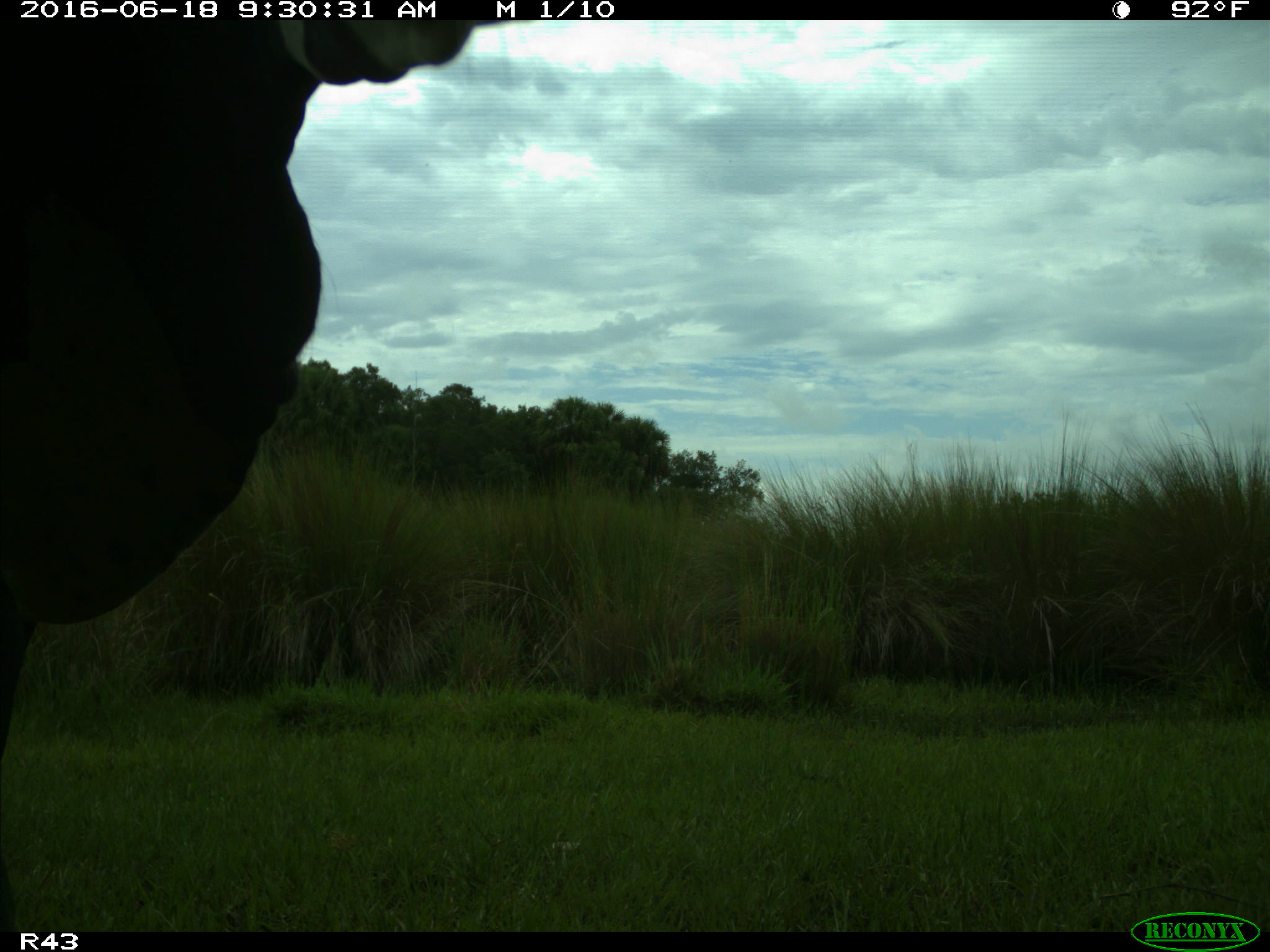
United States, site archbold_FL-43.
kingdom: Animalia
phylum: Chordata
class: Mammalia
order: Artiodactyla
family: Bovidae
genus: Bos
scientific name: Bos taurus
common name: domestic cow